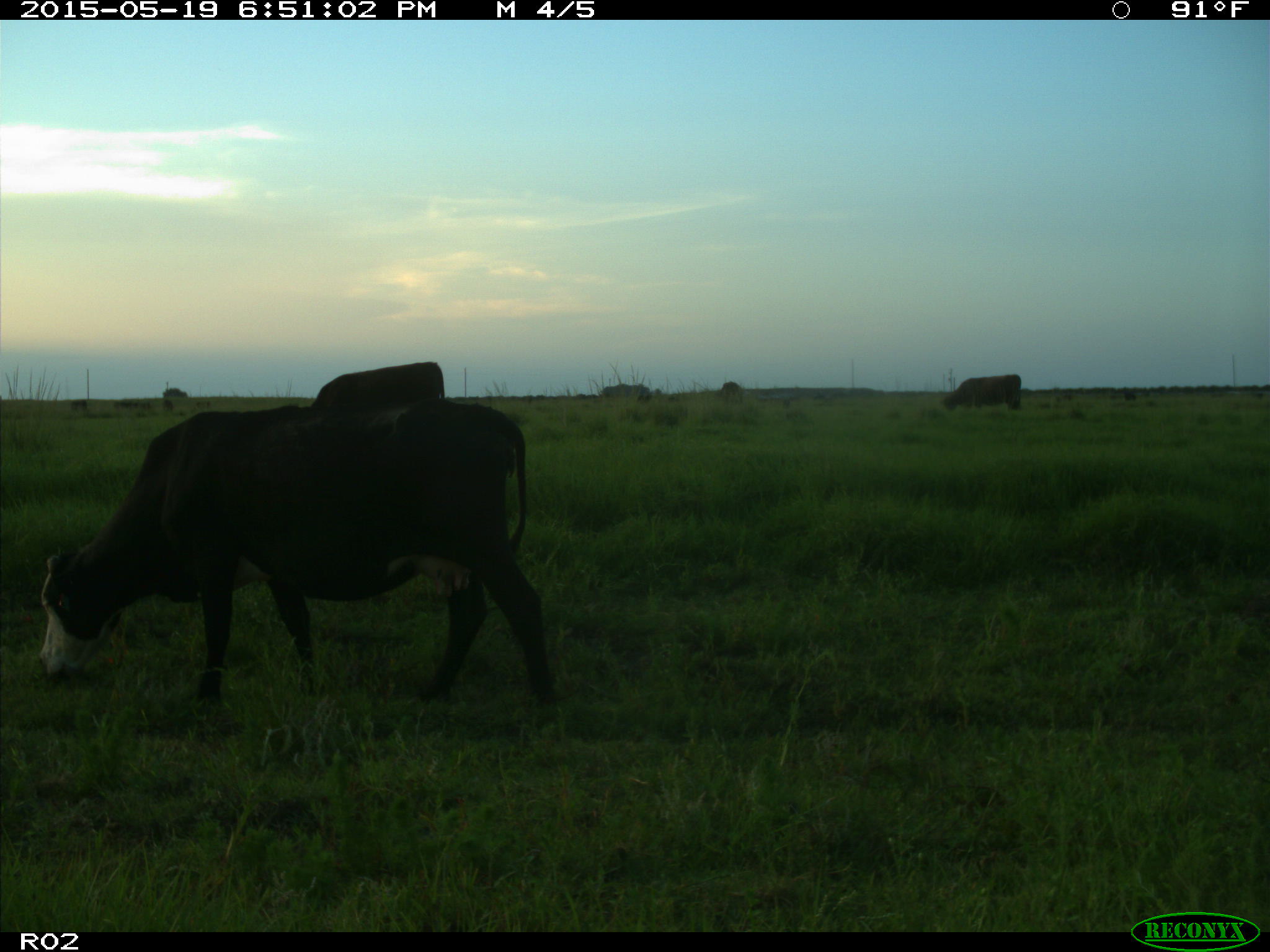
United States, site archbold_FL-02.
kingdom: Animalia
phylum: Chordata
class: Mammalia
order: Artiodactyla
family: Bovidae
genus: Bos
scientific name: Bos taurus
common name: domestic cow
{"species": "Bos taurus (domestic cow)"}